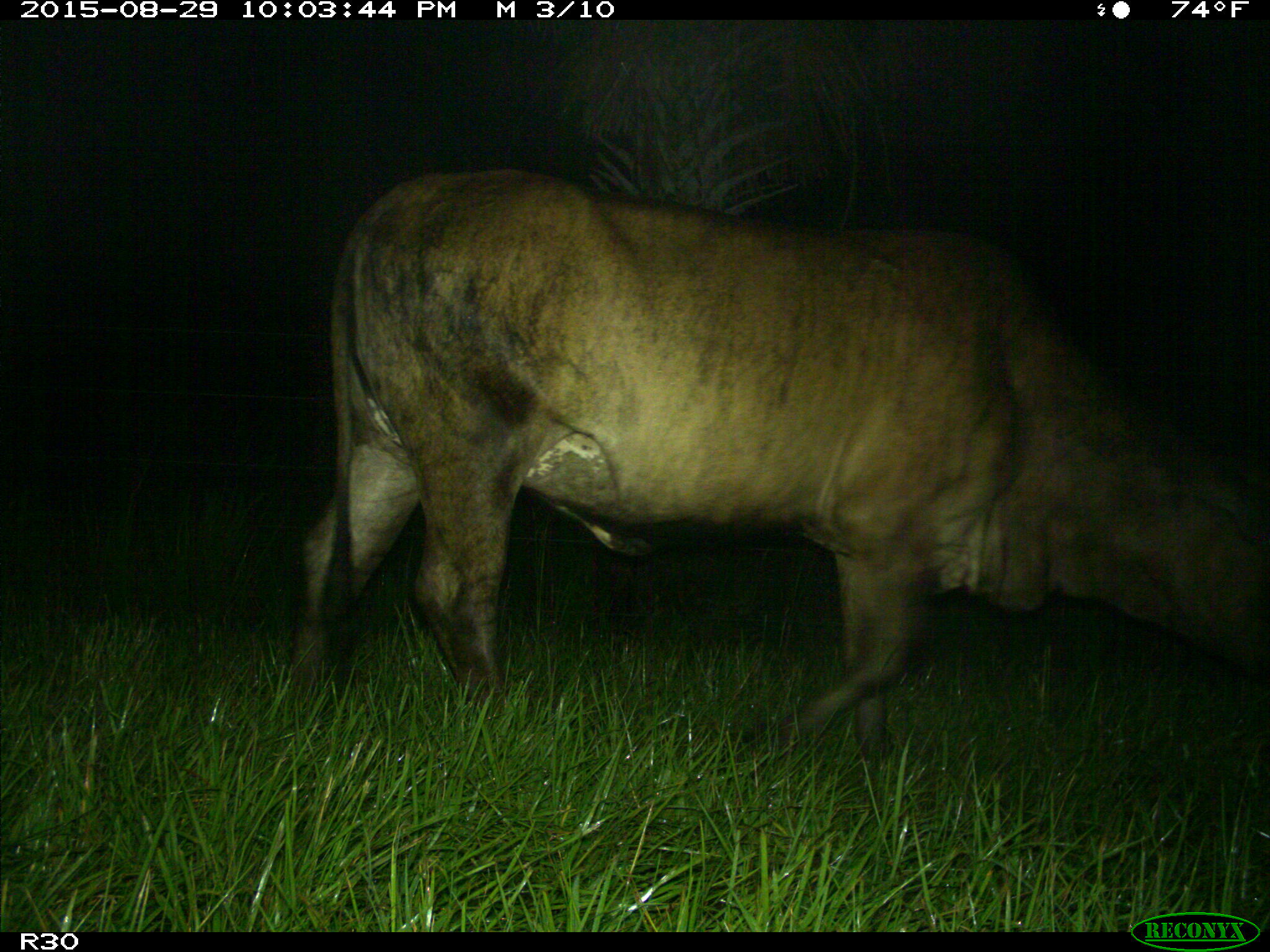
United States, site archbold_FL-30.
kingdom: Animalia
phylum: Chordata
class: Mammalia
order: Artiodactyla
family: Bovidae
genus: Bos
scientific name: Bos taurus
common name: domestic cow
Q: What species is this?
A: Bos taurus (domestic cow).